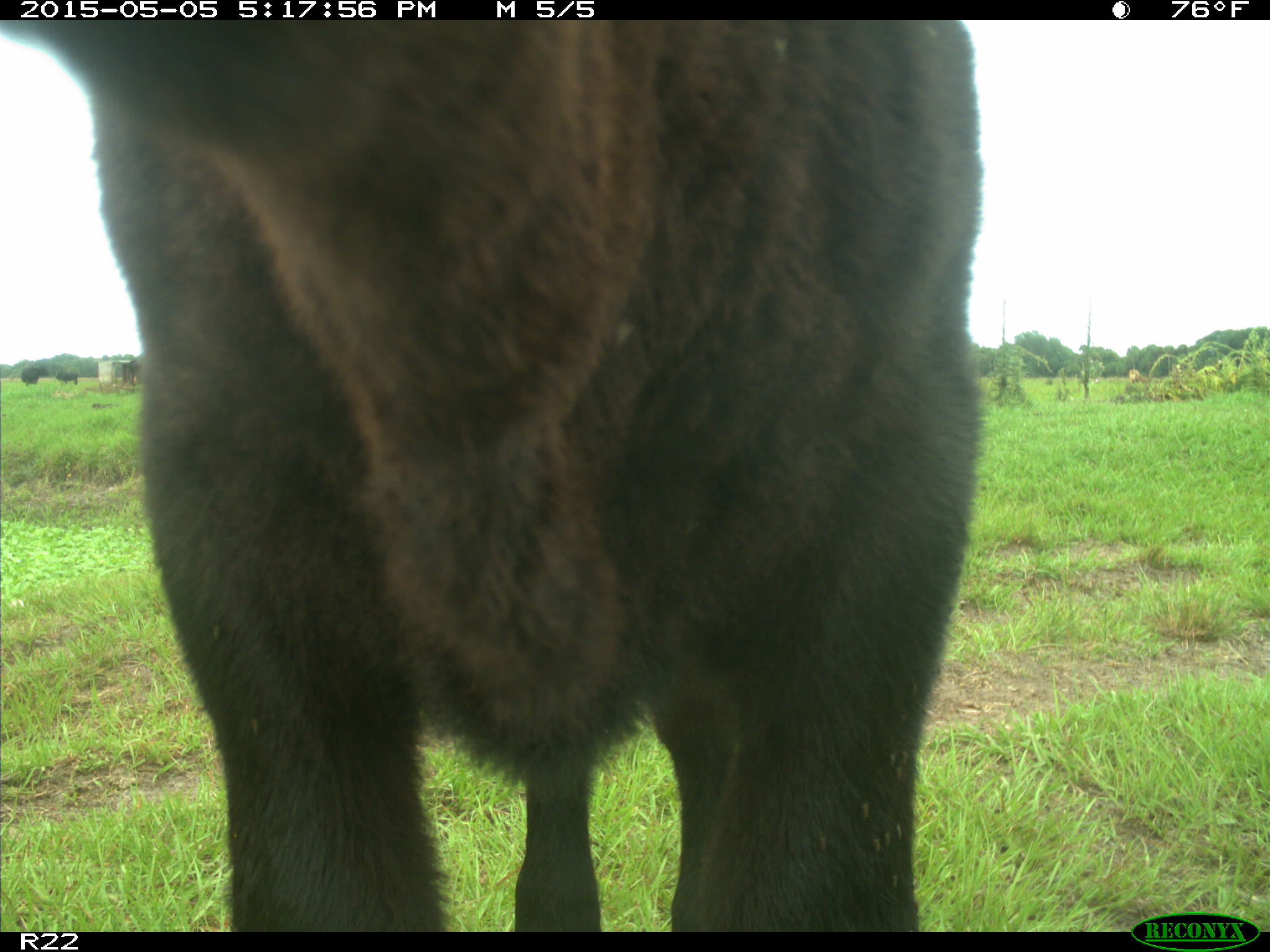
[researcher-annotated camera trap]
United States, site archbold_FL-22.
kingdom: Animalia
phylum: Chordata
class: Mammalia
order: Artiodactyla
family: Bovidae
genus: Bos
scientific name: Bos taurus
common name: domestic cow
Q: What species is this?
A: Bos taurus (domestic cow).